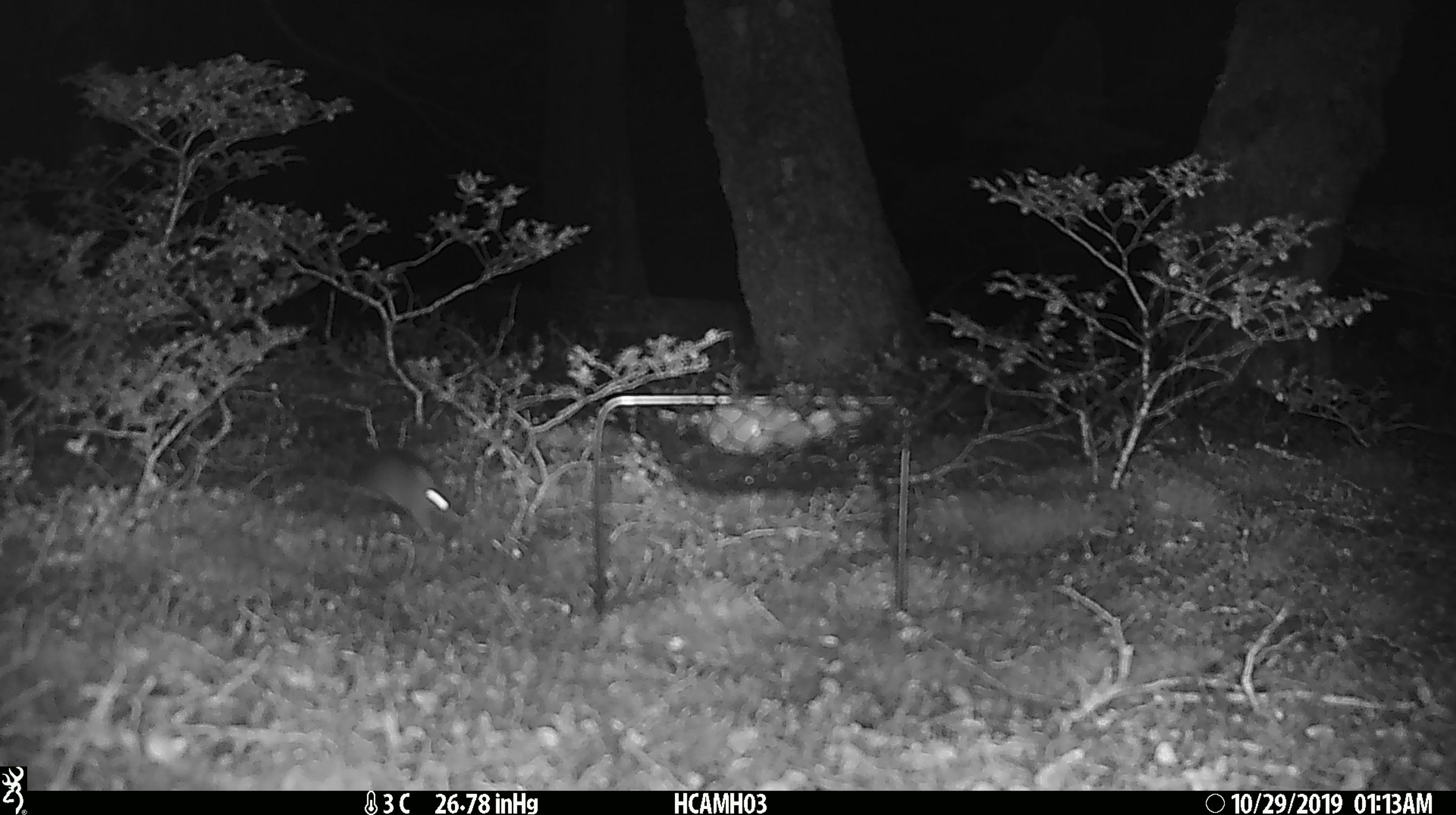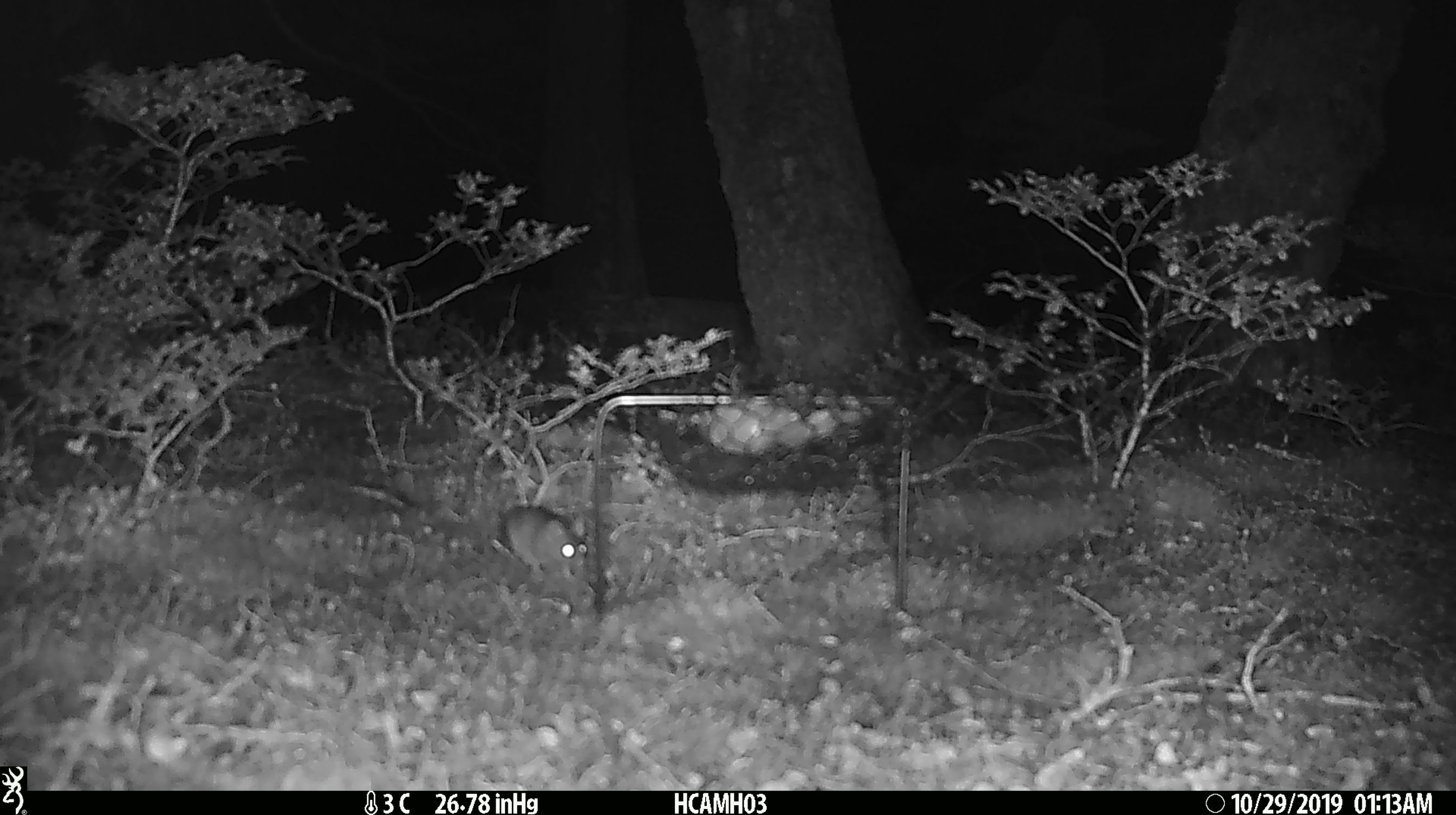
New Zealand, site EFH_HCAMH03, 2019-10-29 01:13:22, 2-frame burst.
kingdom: Animalia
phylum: Chordata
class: Mammalia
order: Rodentia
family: Muridae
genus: Mus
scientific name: Mus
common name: mouse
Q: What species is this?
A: Mouse (Mus).